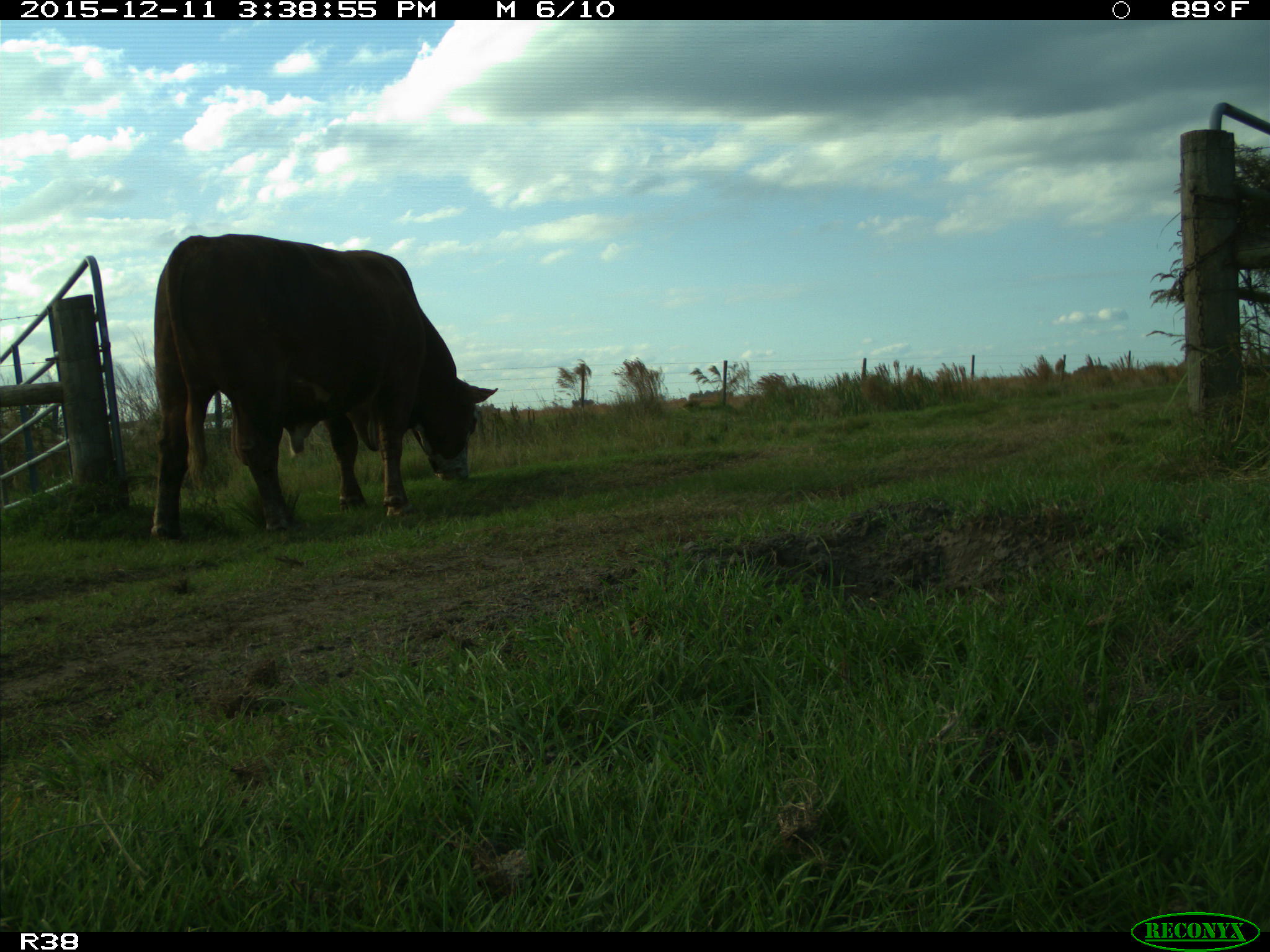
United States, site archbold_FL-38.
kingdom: Animalia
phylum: Chordata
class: Mammalia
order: Artiodactyla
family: Bovidae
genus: Bos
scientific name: Bos taurus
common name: domestic cow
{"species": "Bos taurus (domestic cow)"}